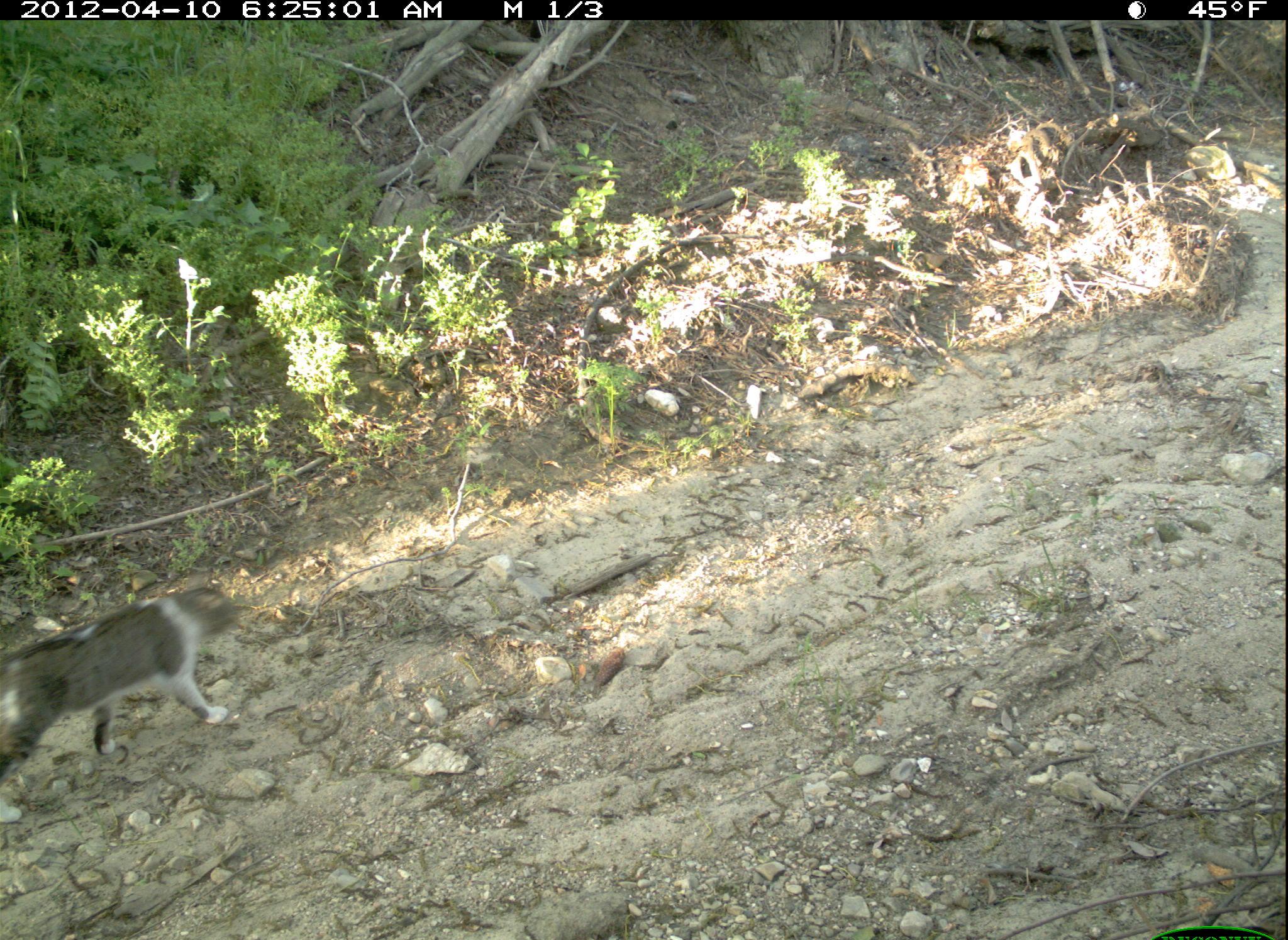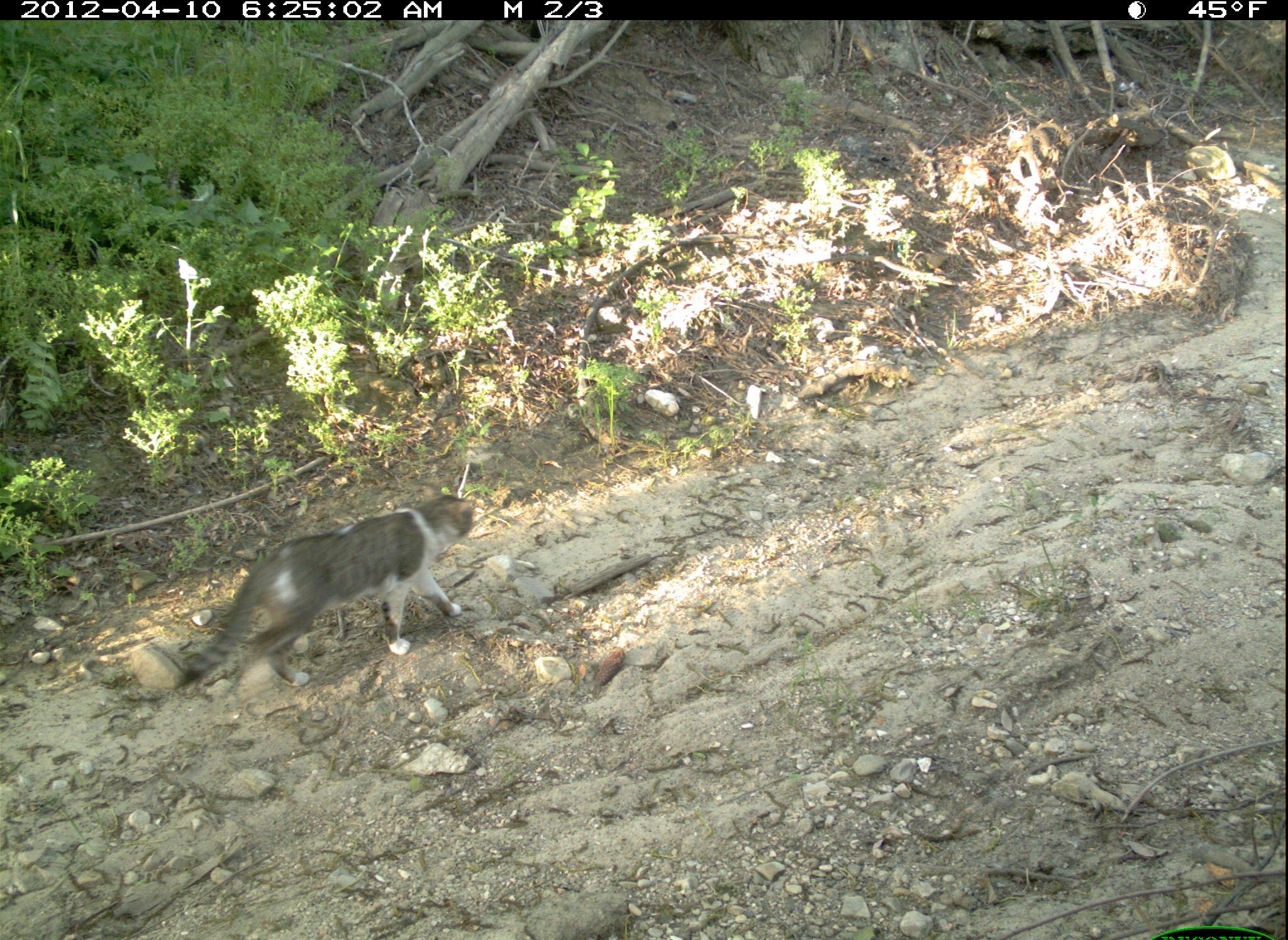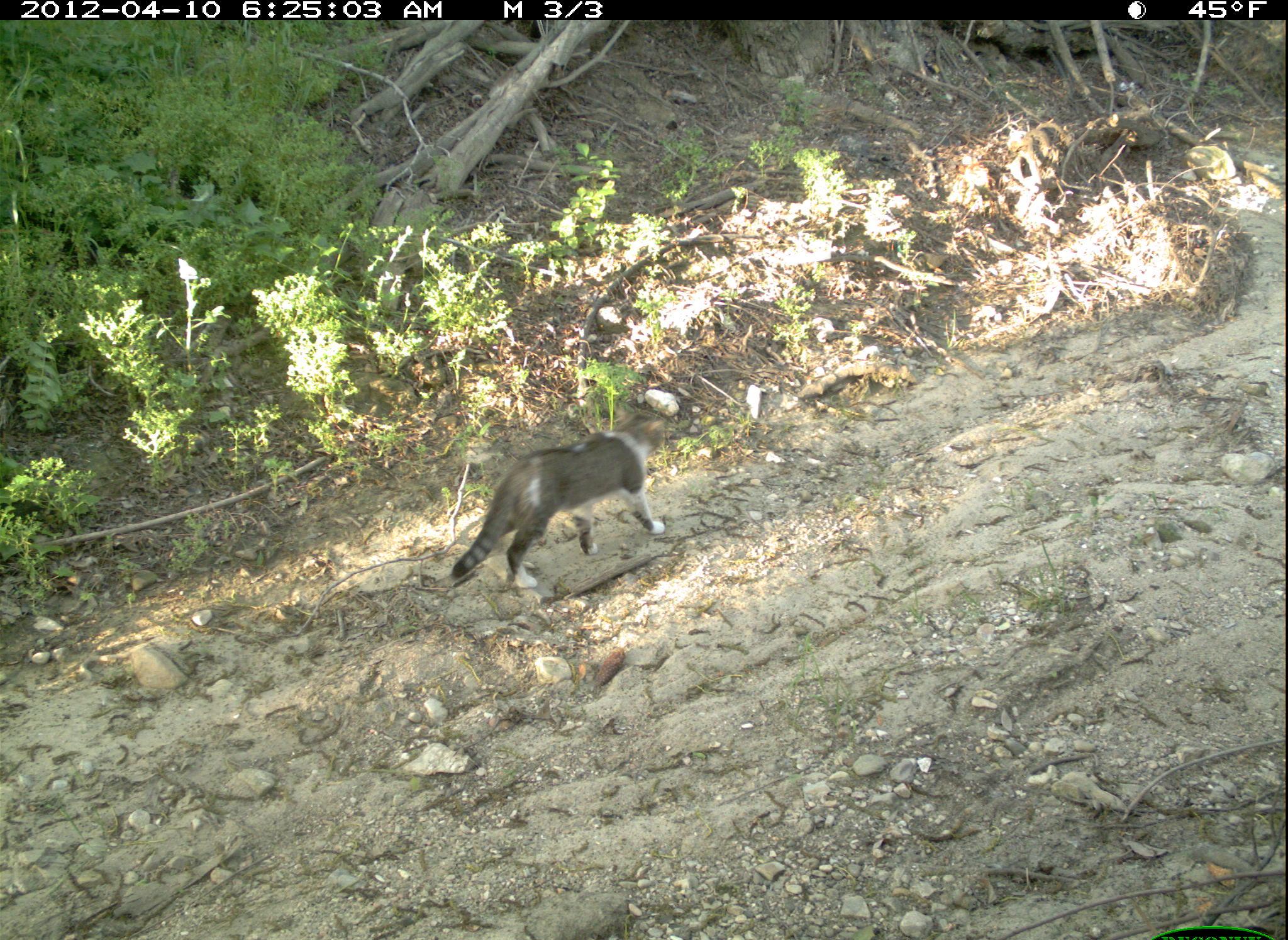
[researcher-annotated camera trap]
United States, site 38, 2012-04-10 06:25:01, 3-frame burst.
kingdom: Animalia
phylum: Chordata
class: Mammalia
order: Carnivora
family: Felidae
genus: Felis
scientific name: Felis catus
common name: cat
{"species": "cat (Felis catus)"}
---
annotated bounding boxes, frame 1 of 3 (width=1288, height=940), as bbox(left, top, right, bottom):
cat: bbox(0, 580, 243, 828)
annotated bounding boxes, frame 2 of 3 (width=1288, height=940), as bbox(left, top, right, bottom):
cat: bbox(179, 488, 493, 693)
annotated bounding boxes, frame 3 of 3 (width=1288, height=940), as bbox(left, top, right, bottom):
cat: bbox(443, 399, 673, 604)